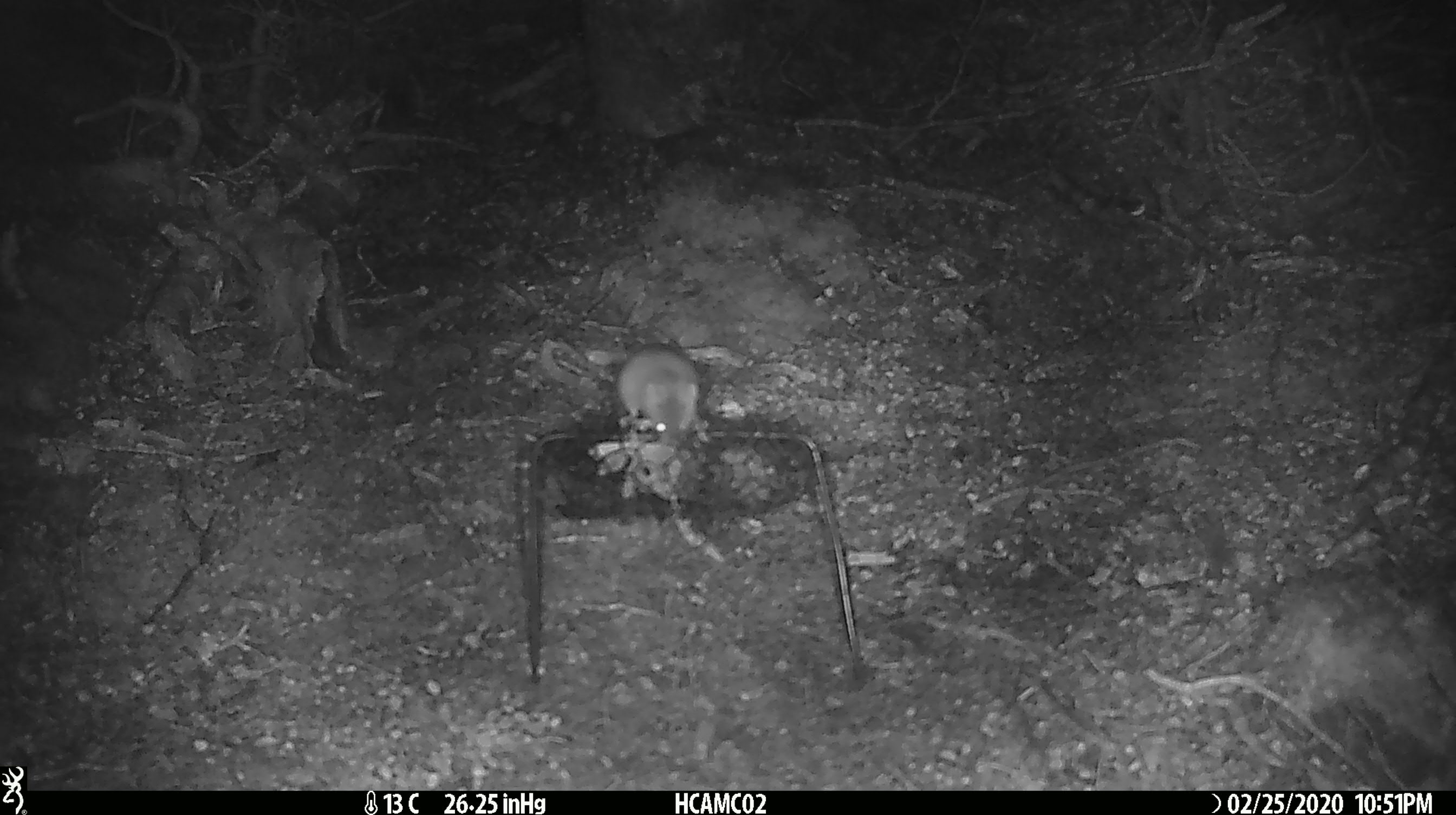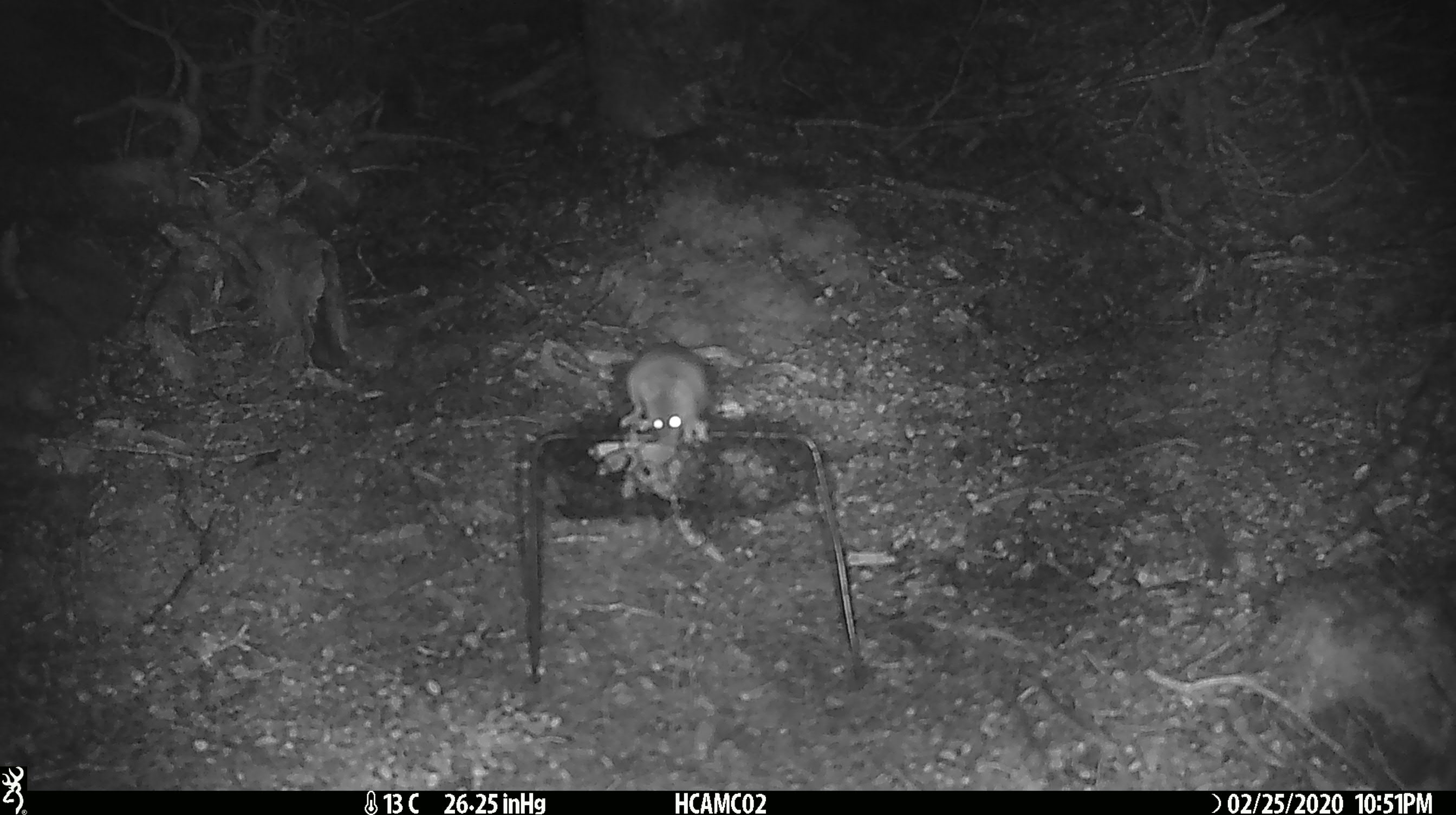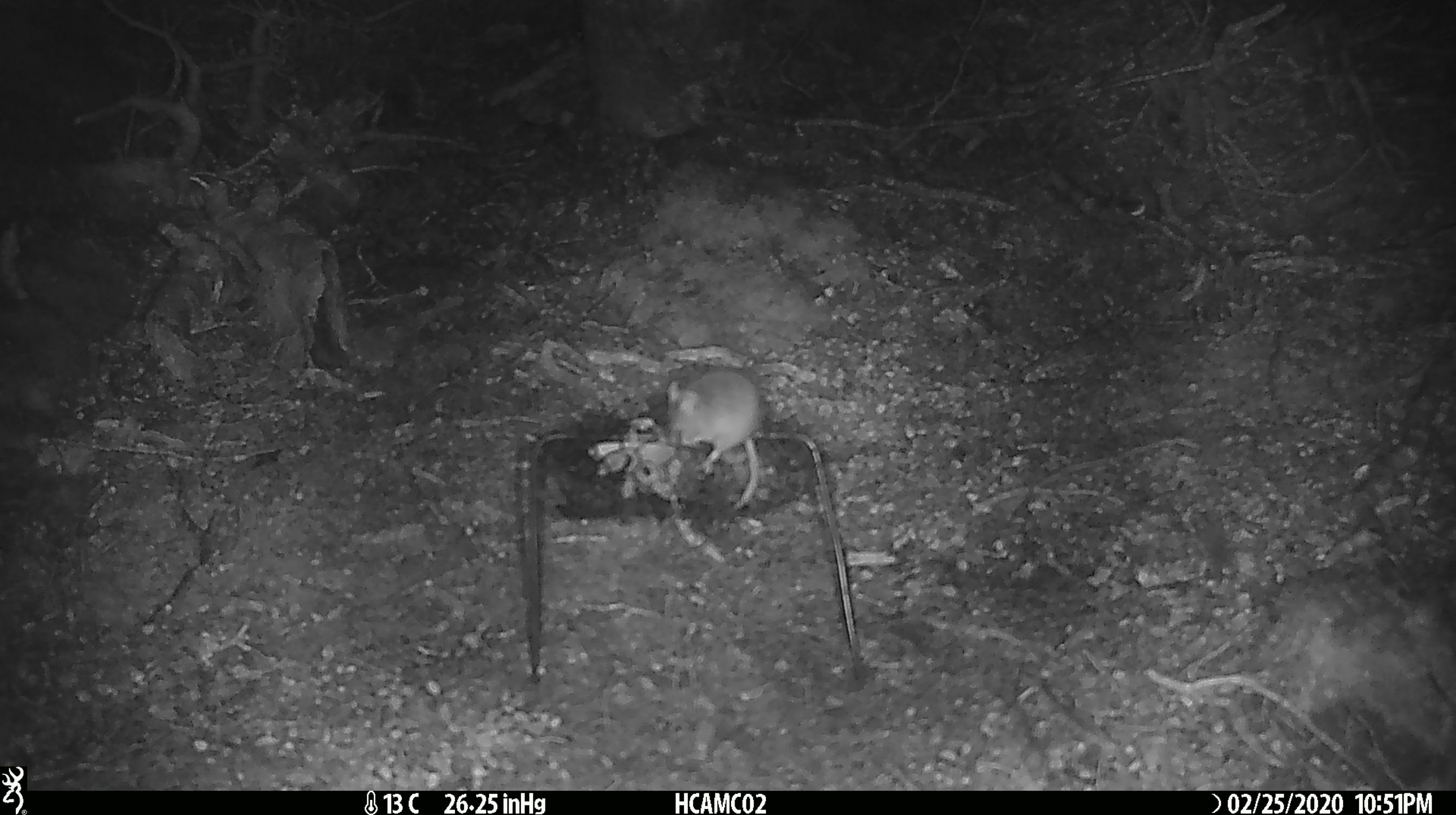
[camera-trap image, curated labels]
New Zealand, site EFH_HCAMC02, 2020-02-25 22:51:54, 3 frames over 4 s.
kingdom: Animalia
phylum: Chordata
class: Mammalia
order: Rodentia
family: Muridae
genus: Mus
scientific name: Mus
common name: mouse